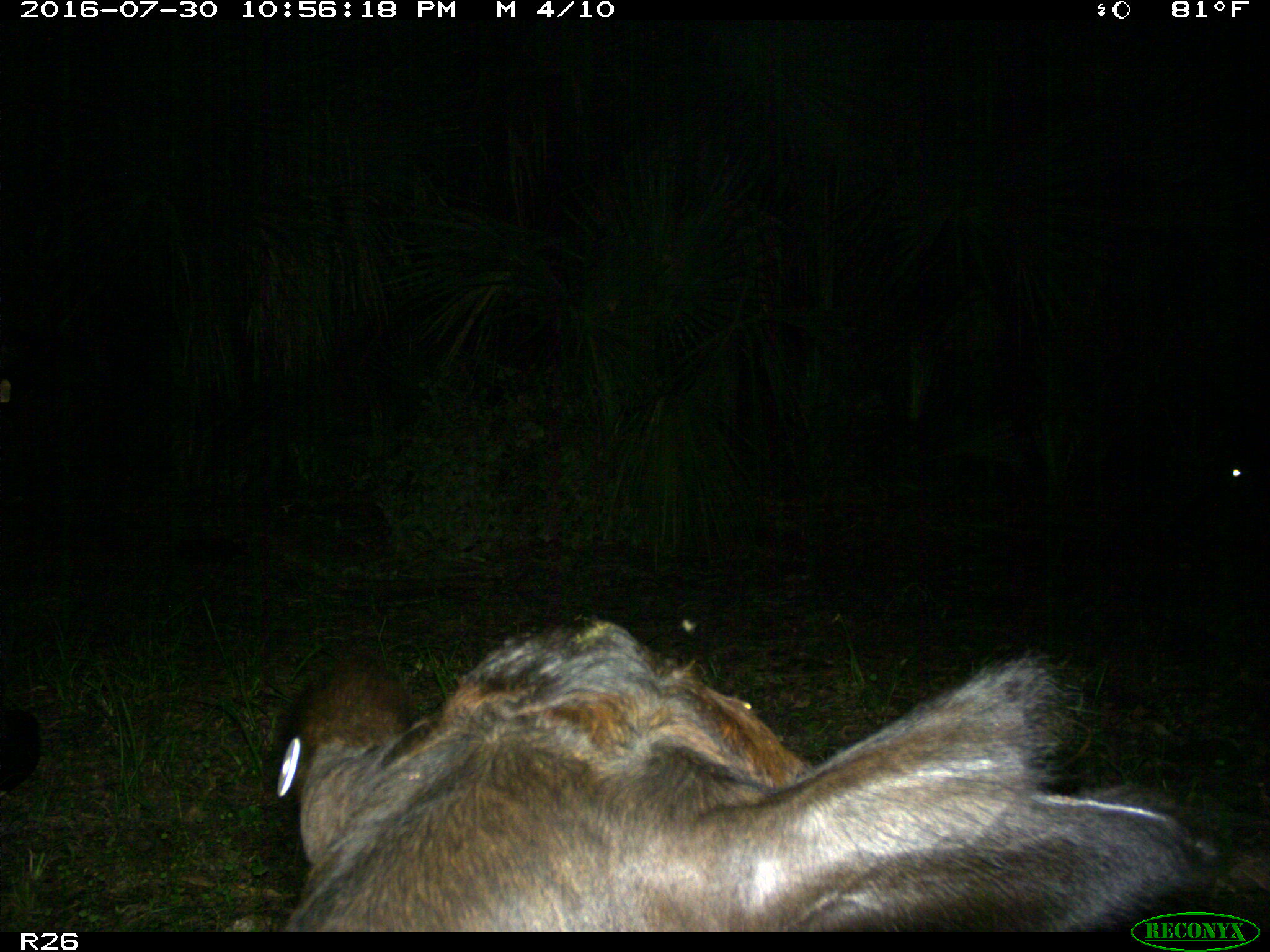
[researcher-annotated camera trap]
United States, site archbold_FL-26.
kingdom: Animalia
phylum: Chordata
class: Mammalia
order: Artiodactyla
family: Bovidae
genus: Bos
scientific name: Bos taurus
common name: domestic cow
Bos taurus (domestic cow).